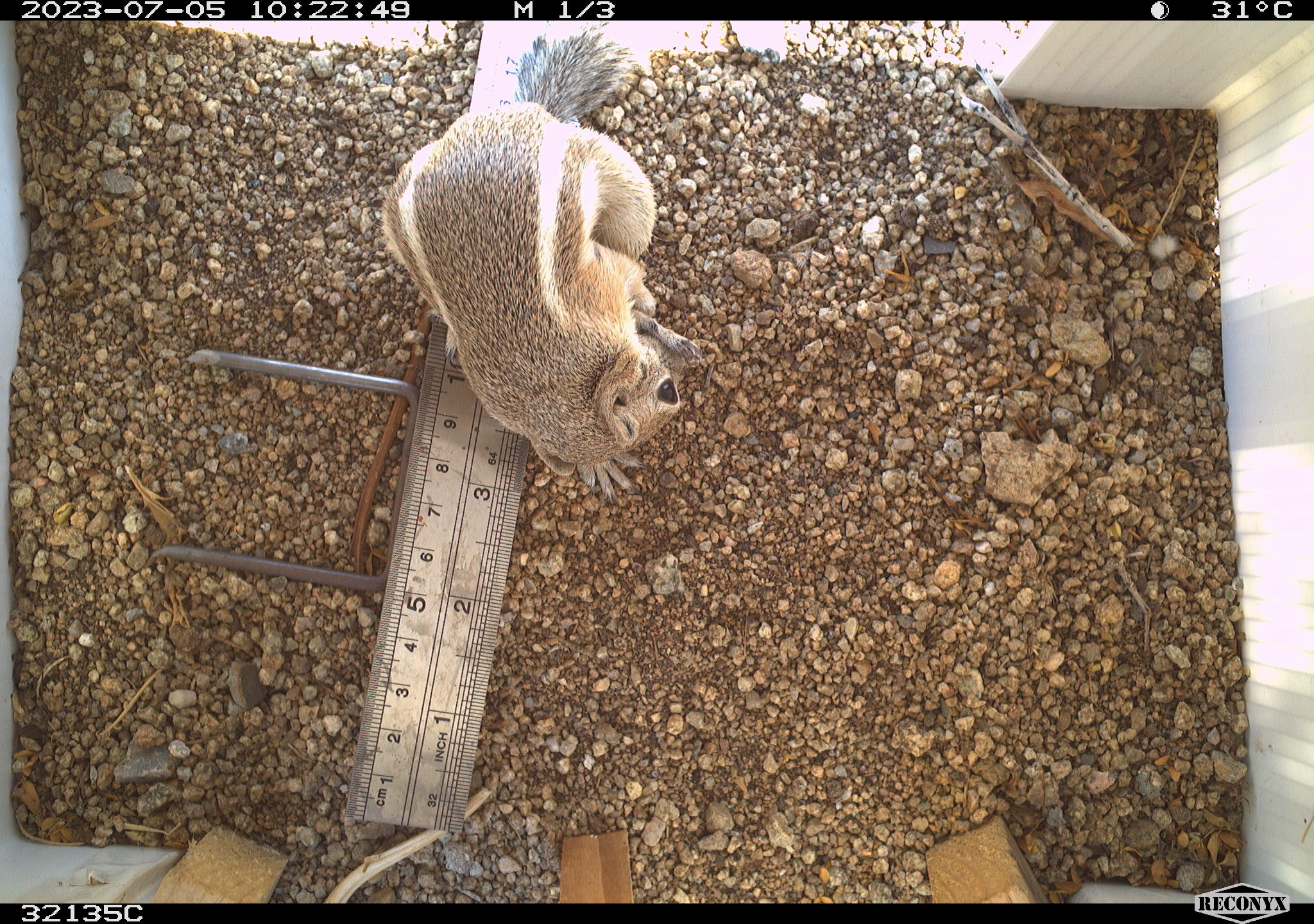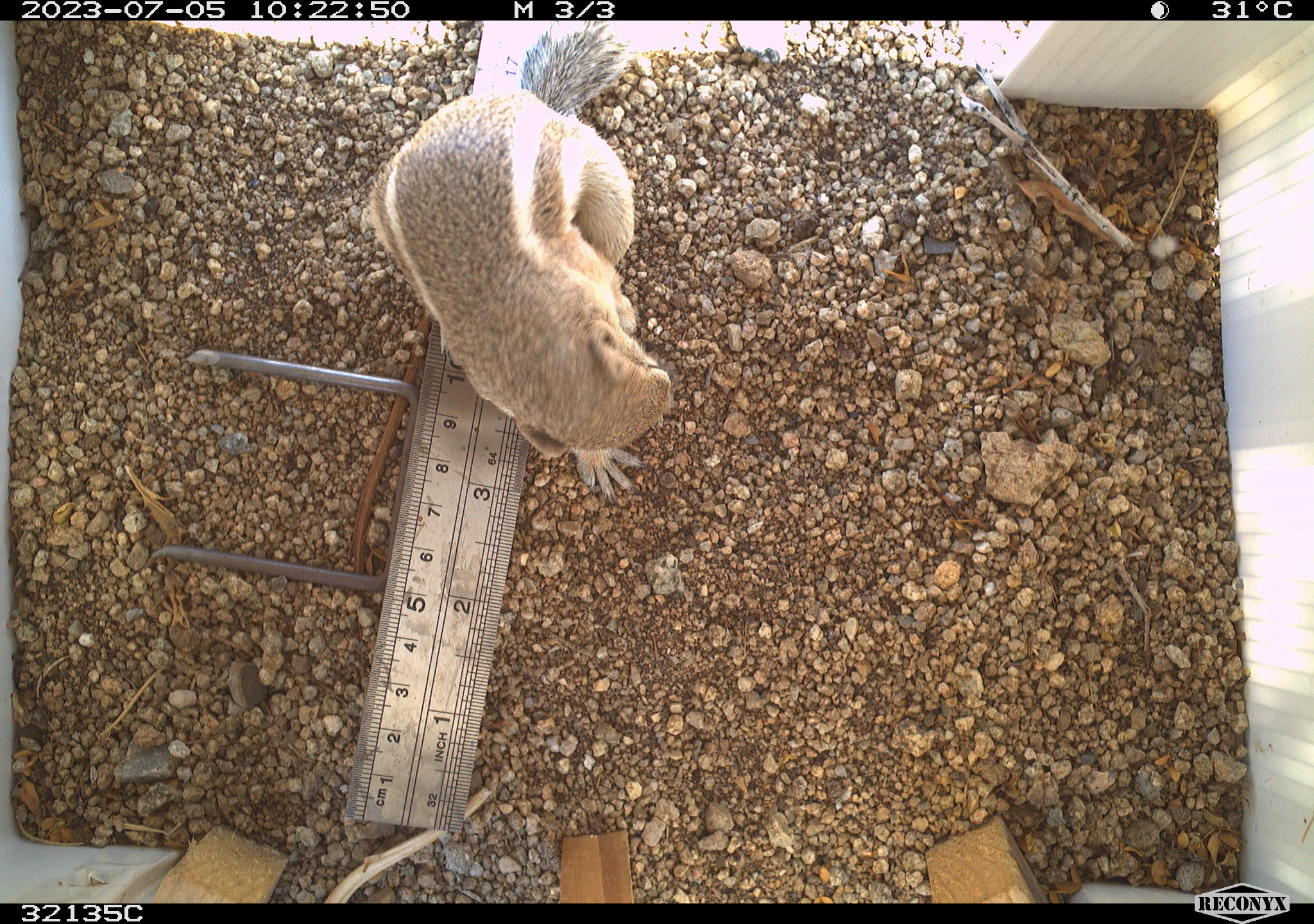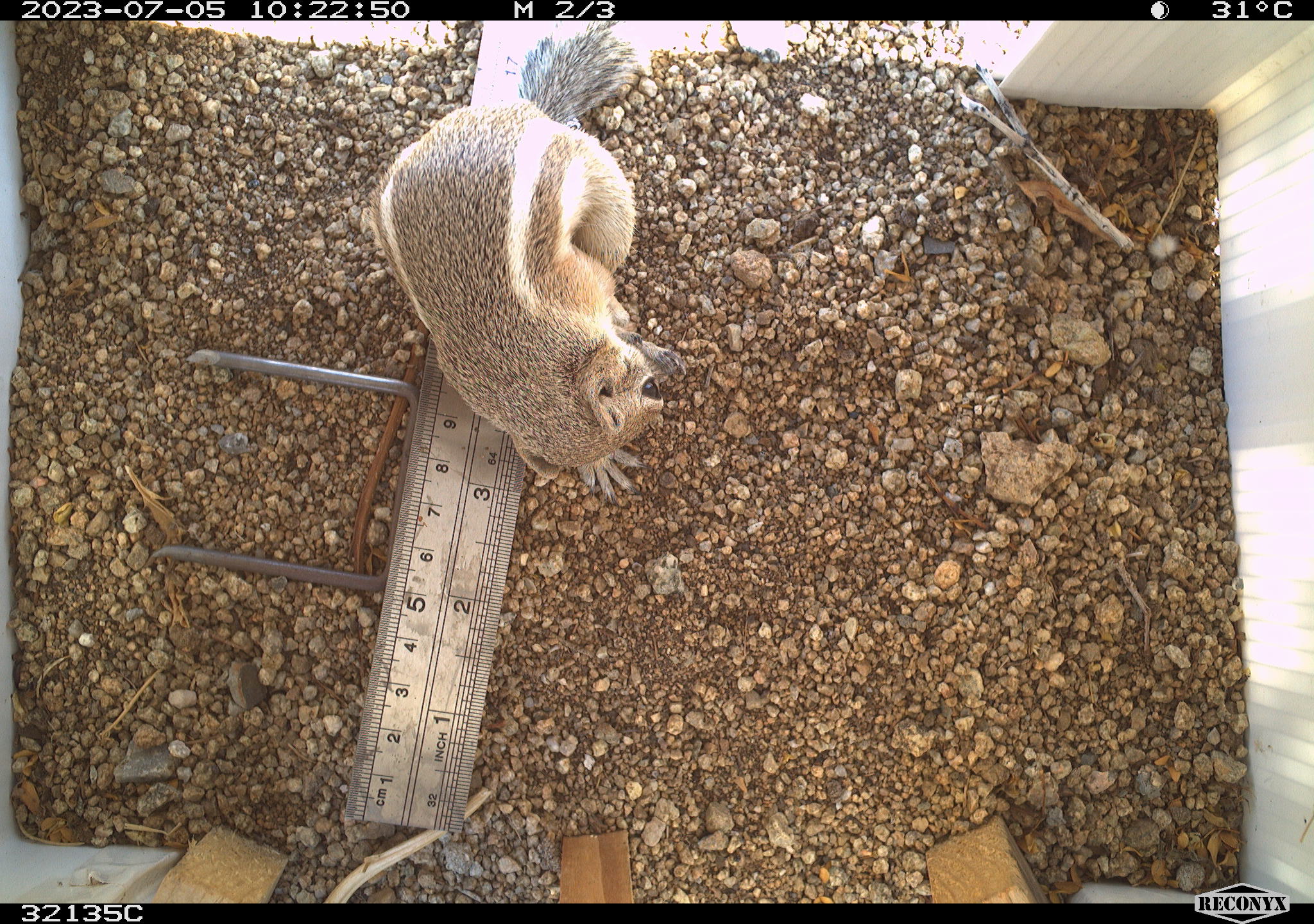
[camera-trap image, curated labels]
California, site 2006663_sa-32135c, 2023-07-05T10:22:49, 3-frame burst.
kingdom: Animalia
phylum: Chordata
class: Mammalia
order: Rodentia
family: Sciuridae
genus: Ammospermophilus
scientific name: Ammospermophilus leucurus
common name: white-tailed antelope squirrel